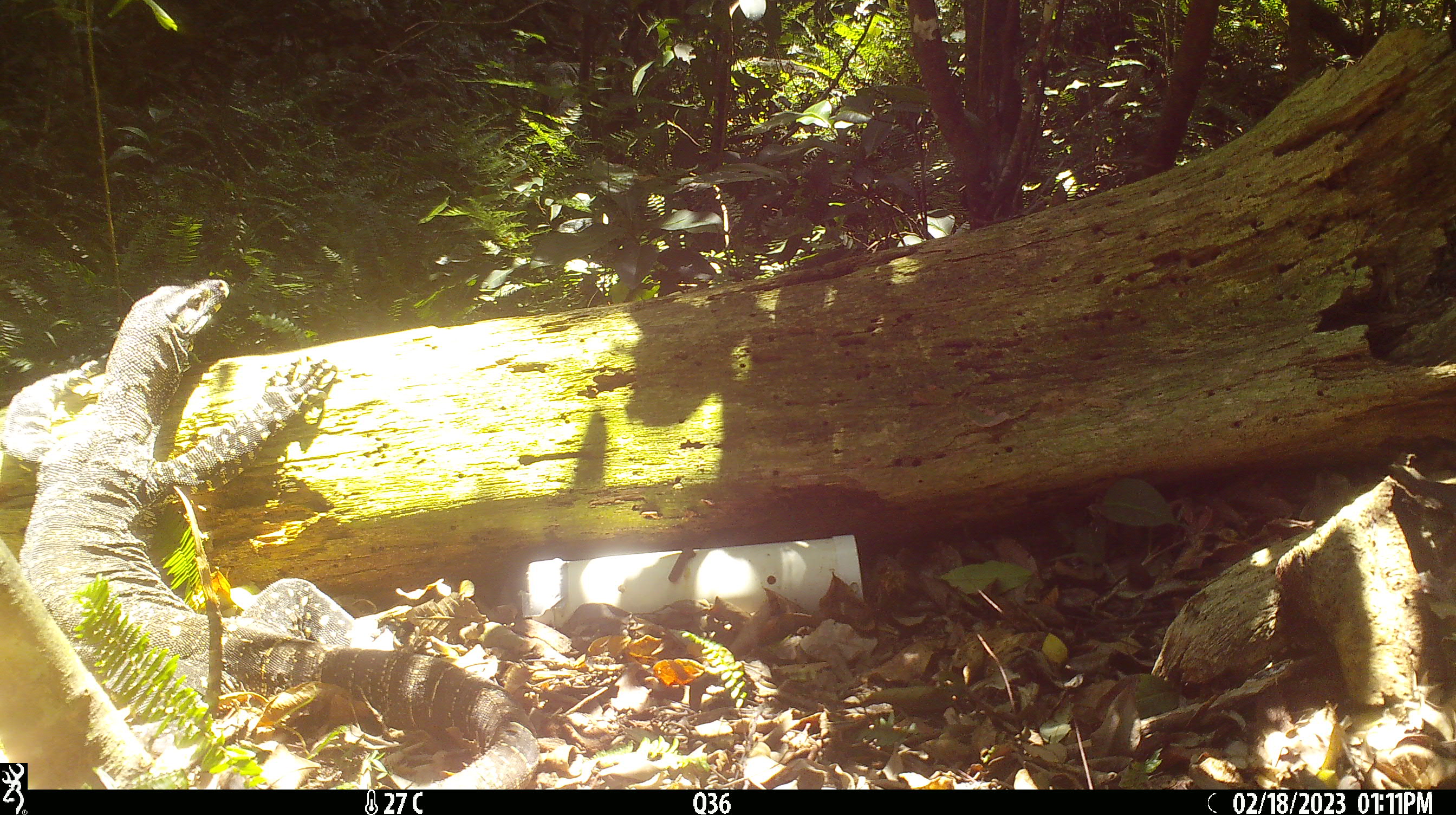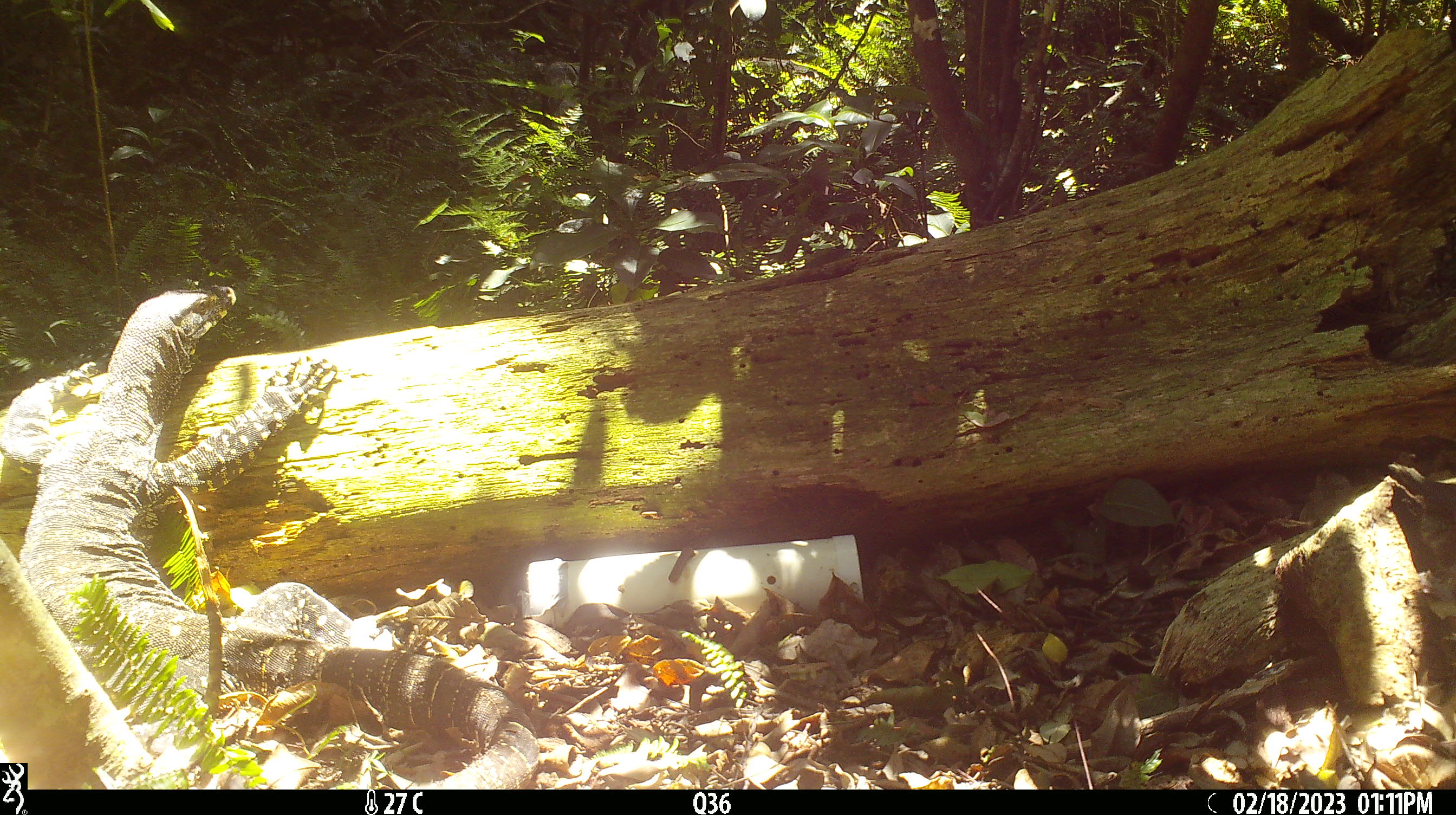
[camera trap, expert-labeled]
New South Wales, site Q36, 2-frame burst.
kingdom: Animalia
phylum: Chordata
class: Reptilia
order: Squamata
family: Varanidae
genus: Varanus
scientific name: Varanus varius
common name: lace monitor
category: goanna